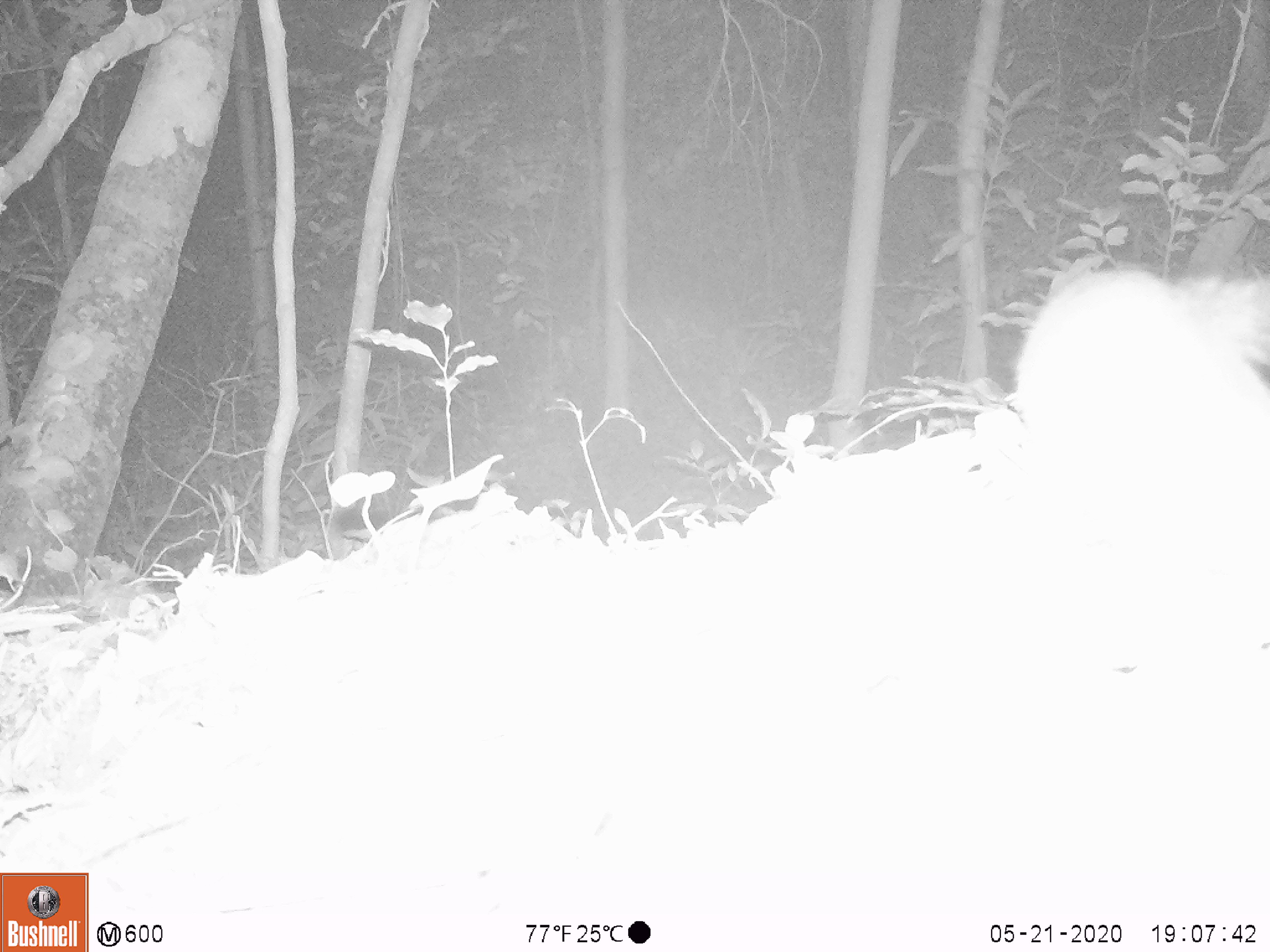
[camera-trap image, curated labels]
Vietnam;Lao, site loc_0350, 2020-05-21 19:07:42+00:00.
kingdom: Animalia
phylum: Chordata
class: Mammalia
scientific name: Mammalia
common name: mammal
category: unidentified small mammal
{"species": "unidentified small mammal (mammal) (Mammalia)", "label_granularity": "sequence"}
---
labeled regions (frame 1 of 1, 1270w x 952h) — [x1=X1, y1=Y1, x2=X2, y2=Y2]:
unidentified small mammal: [x1=1014, y1=271, x2=1269, y2=714]